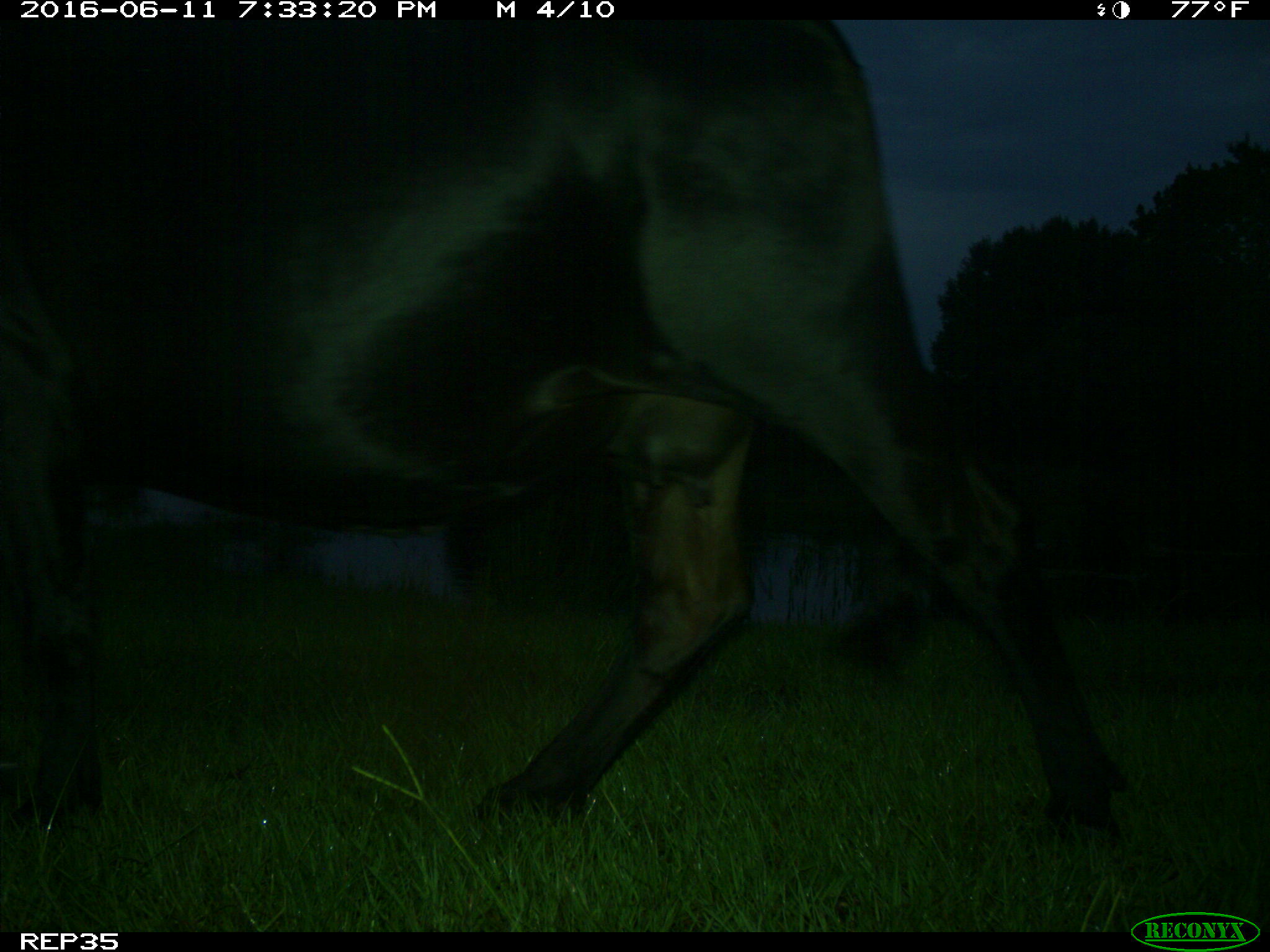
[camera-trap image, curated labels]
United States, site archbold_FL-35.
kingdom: Animalia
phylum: Chordata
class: Mammalia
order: Artiodactyla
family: Bovidae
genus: Bos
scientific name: Bos taurus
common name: domestic cow